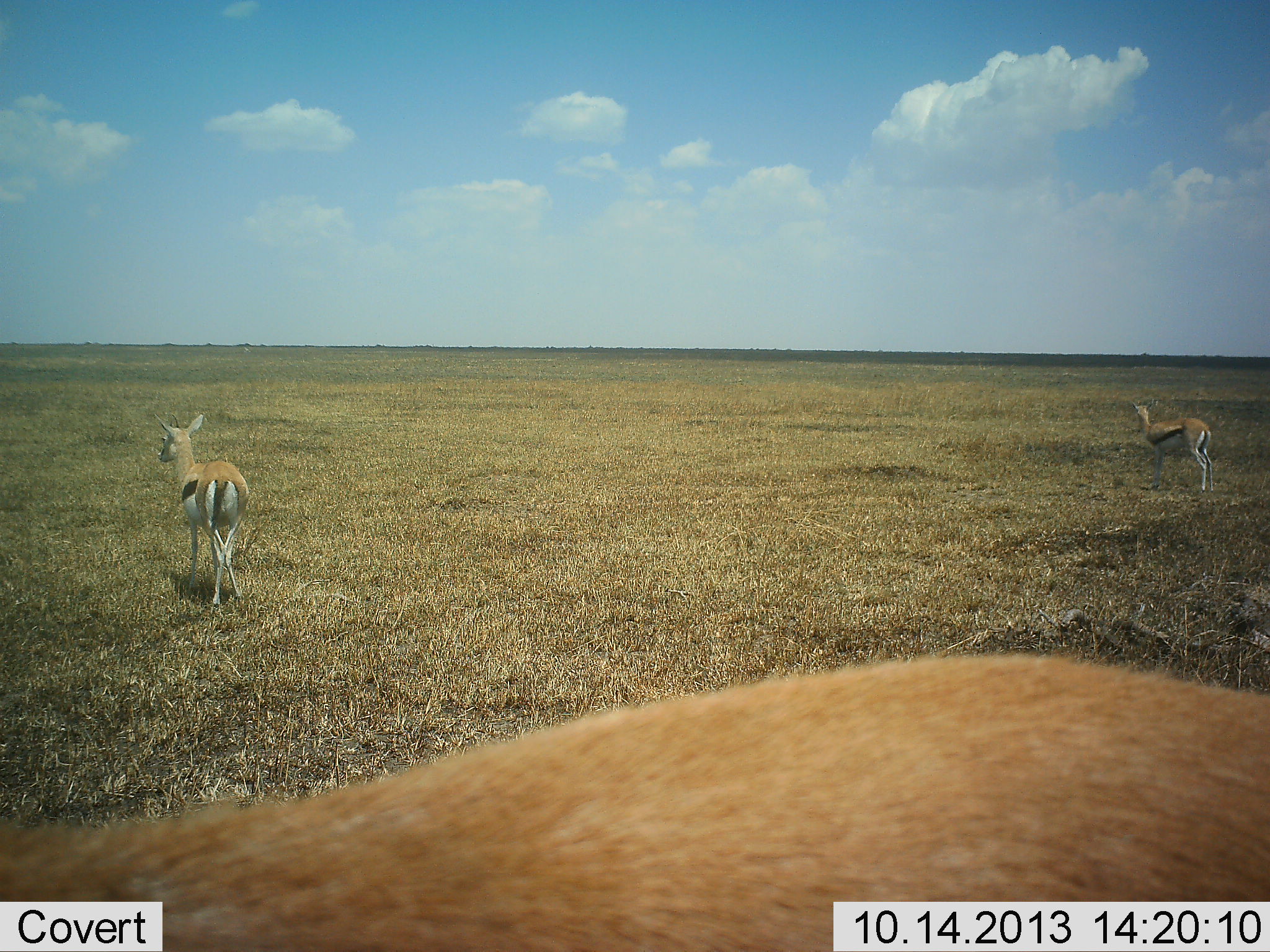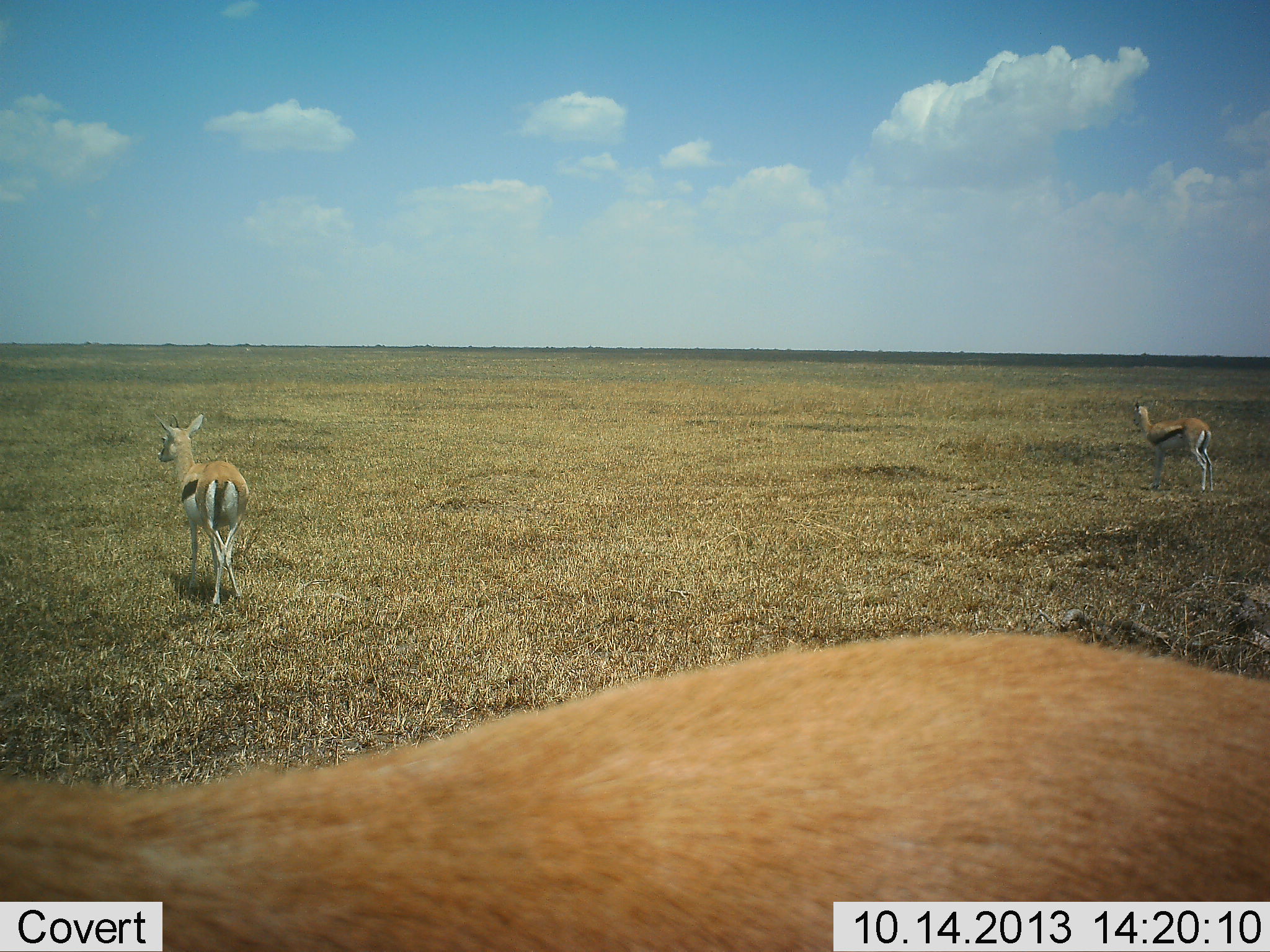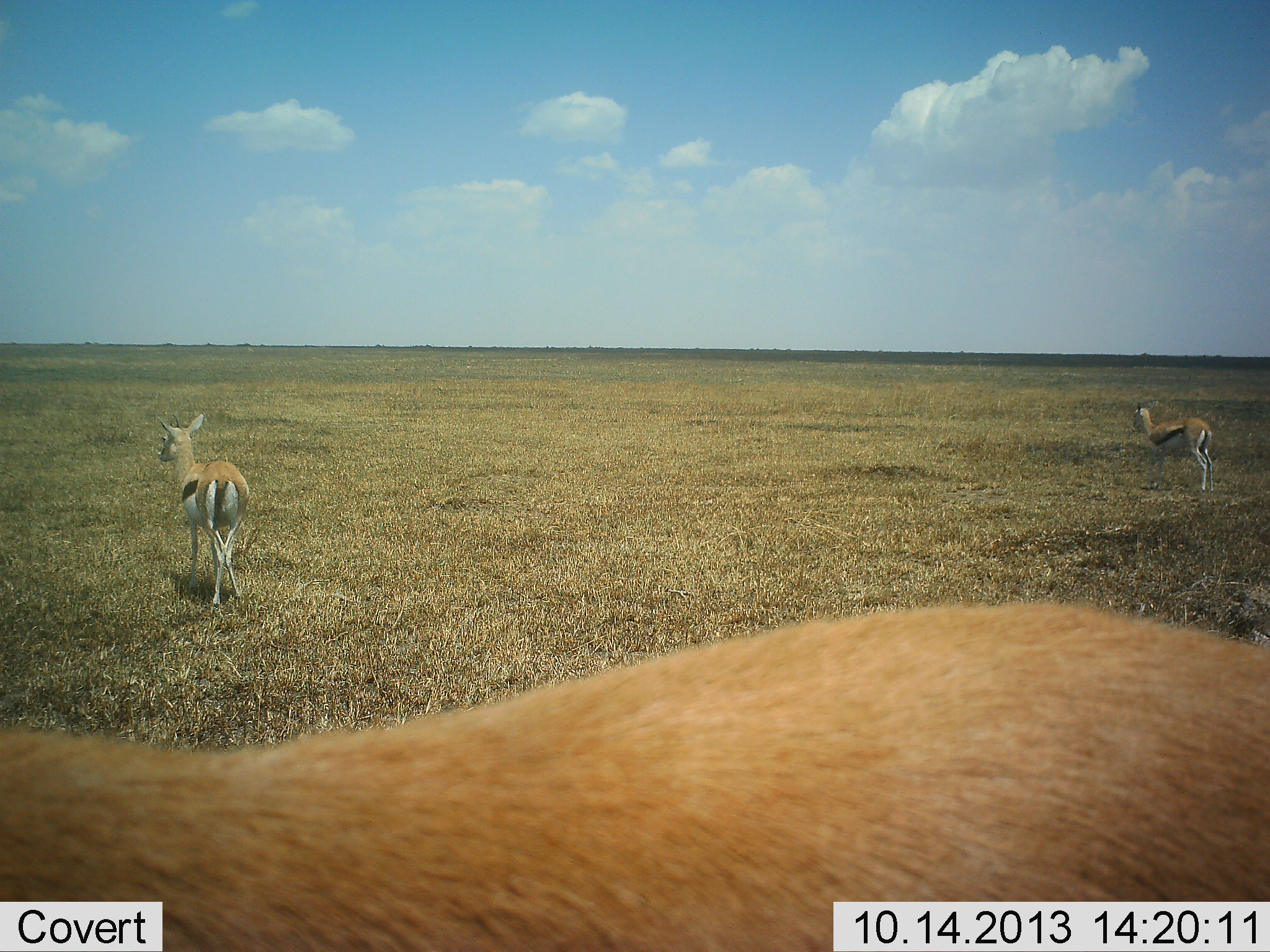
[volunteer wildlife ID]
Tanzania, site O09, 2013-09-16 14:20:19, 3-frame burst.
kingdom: Animalia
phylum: Chordata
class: Mammalia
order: Artiodactyla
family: Bovidae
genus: Eudorcas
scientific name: Eudorcas thomsonii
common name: thomson's gazelle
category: gazellethomsons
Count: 3.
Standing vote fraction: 100%.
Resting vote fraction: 0%.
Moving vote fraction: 0%.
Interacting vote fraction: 0%.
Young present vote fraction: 0%.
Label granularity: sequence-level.